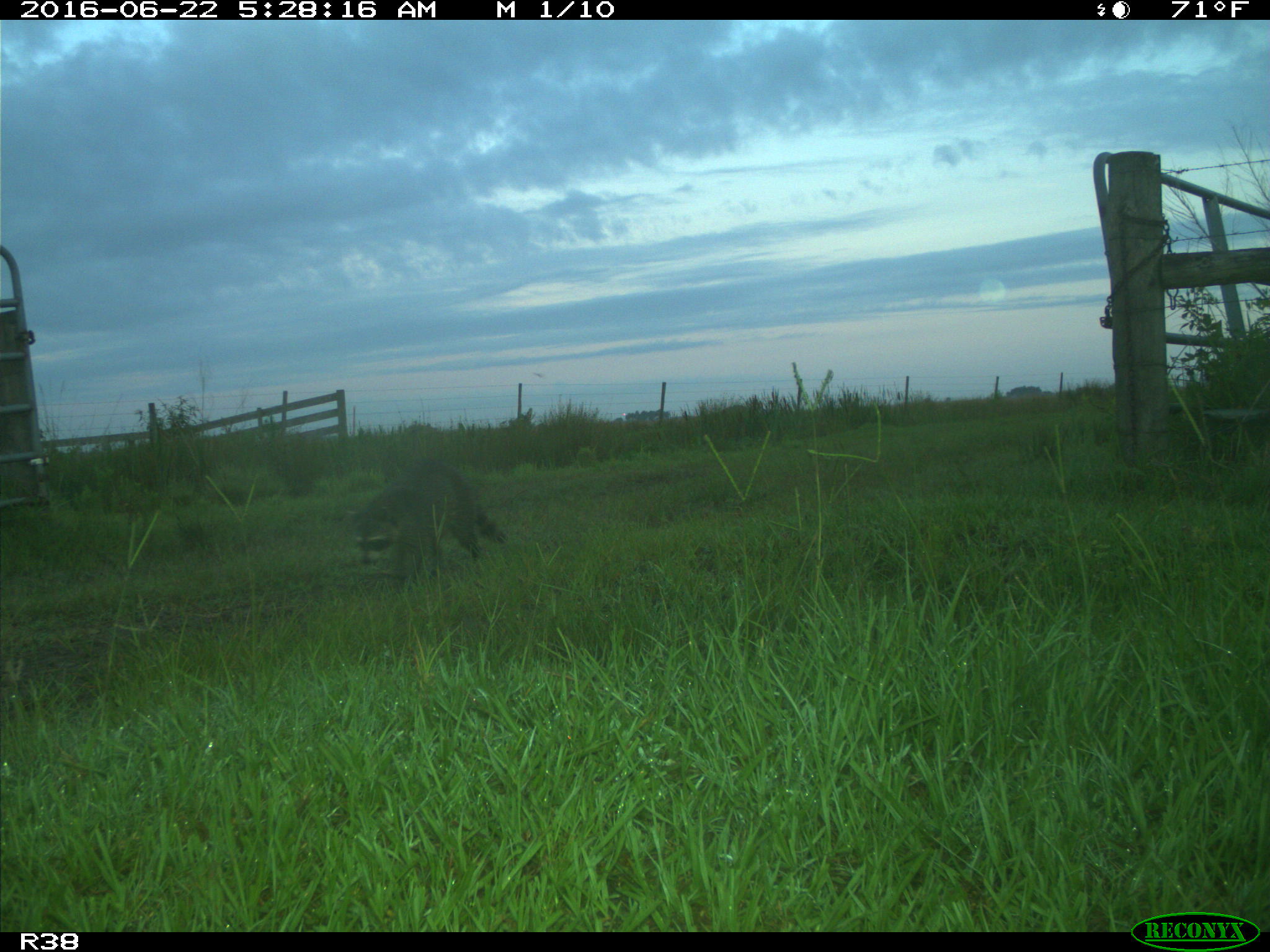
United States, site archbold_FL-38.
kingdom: Animalia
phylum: Chordata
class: Mammalia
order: Carnivora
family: Procyonidae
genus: Procyon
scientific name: Procyon lotor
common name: common raccoon